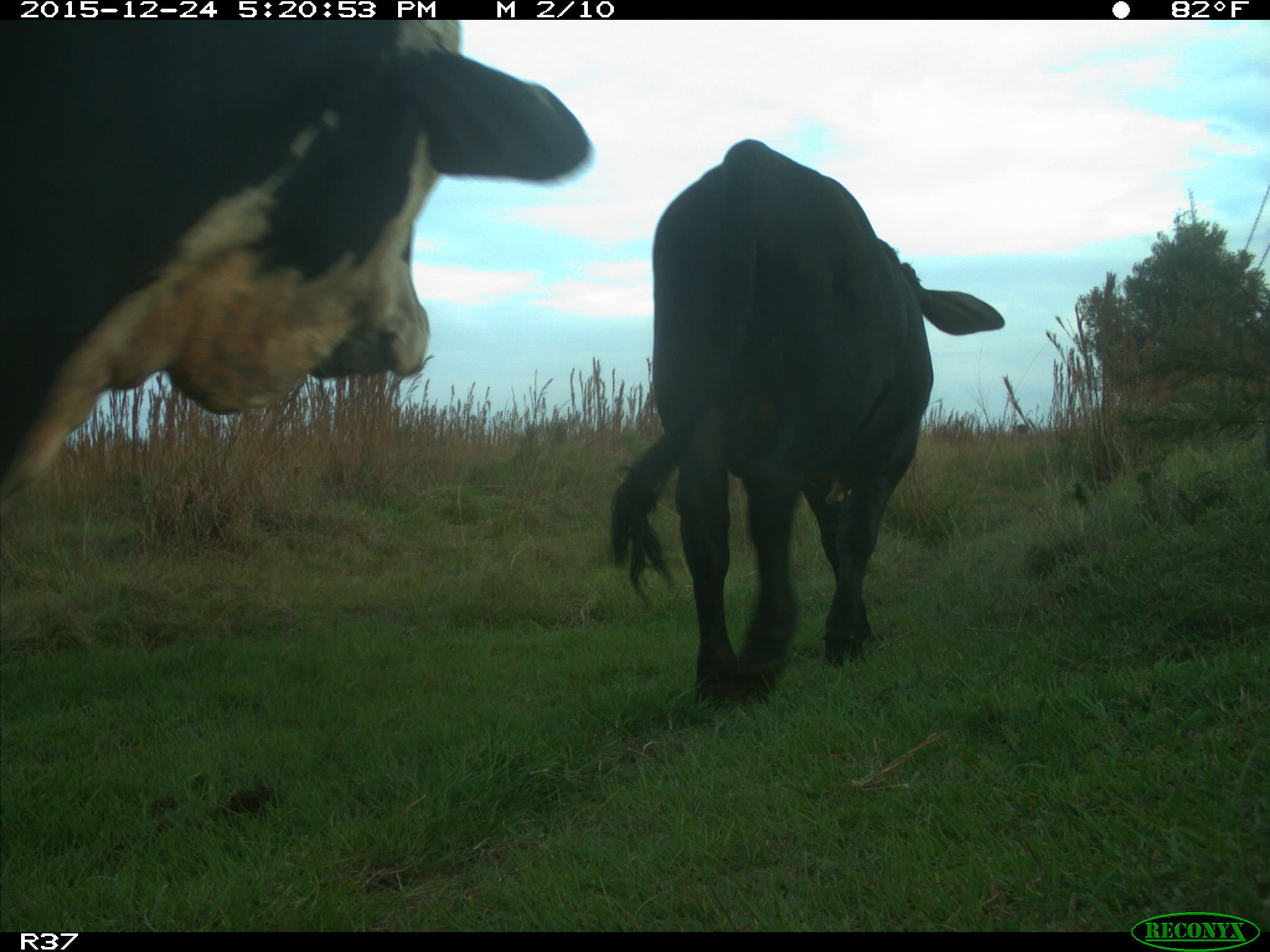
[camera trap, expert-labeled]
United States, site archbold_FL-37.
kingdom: Animalia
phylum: Chordata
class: Mammalia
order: Artiodactyla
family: Bovidae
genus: Bos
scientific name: Bos taurus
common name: domestic cow